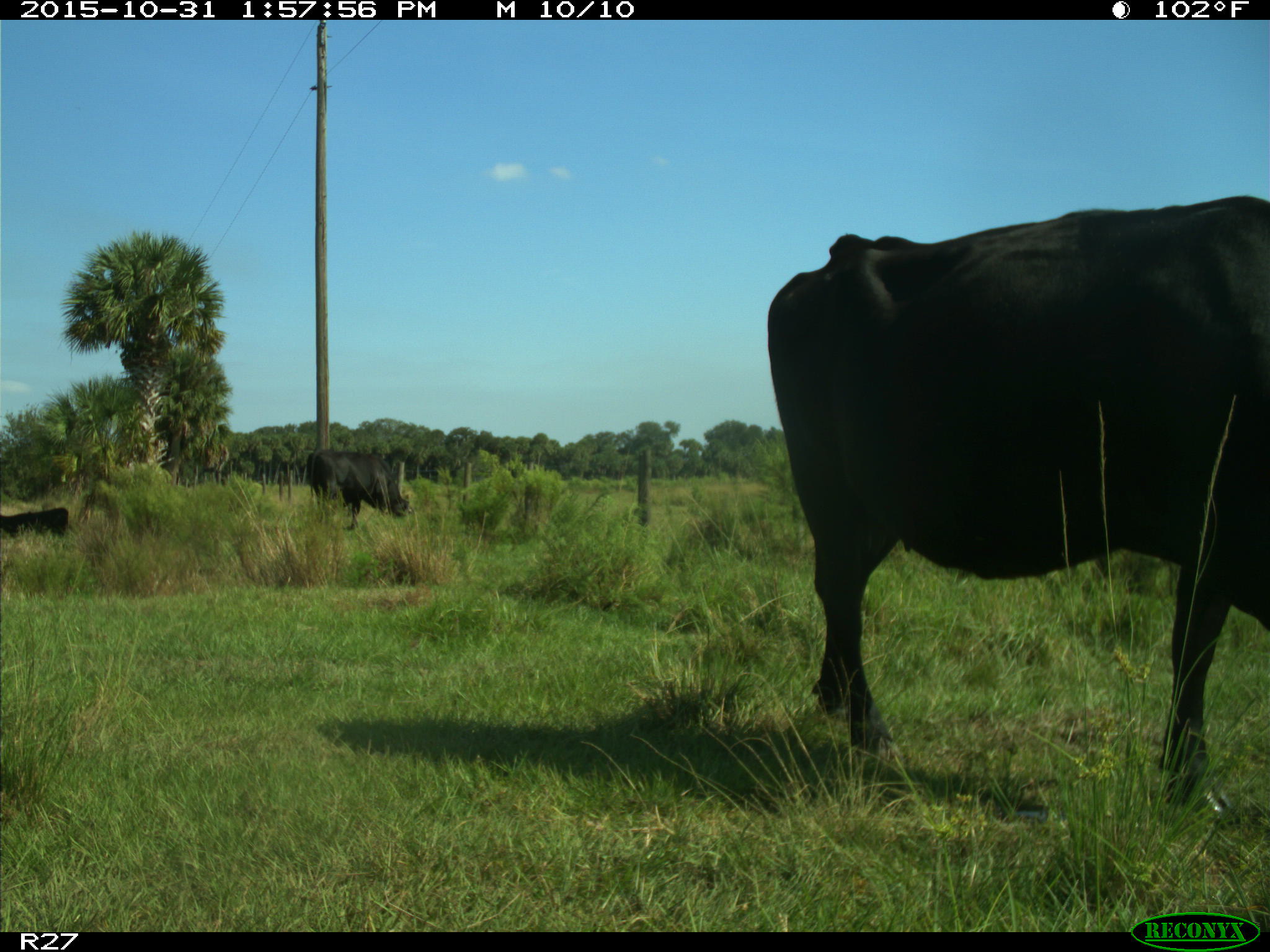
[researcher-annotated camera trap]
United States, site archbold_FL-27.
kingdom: Animalia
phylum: Chordata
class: Mammalia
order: Artiodactyla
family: Bovidae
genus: Bos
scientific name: Bos taurus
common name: domestic cow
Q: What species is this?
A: Bos taurus (domestic cow).